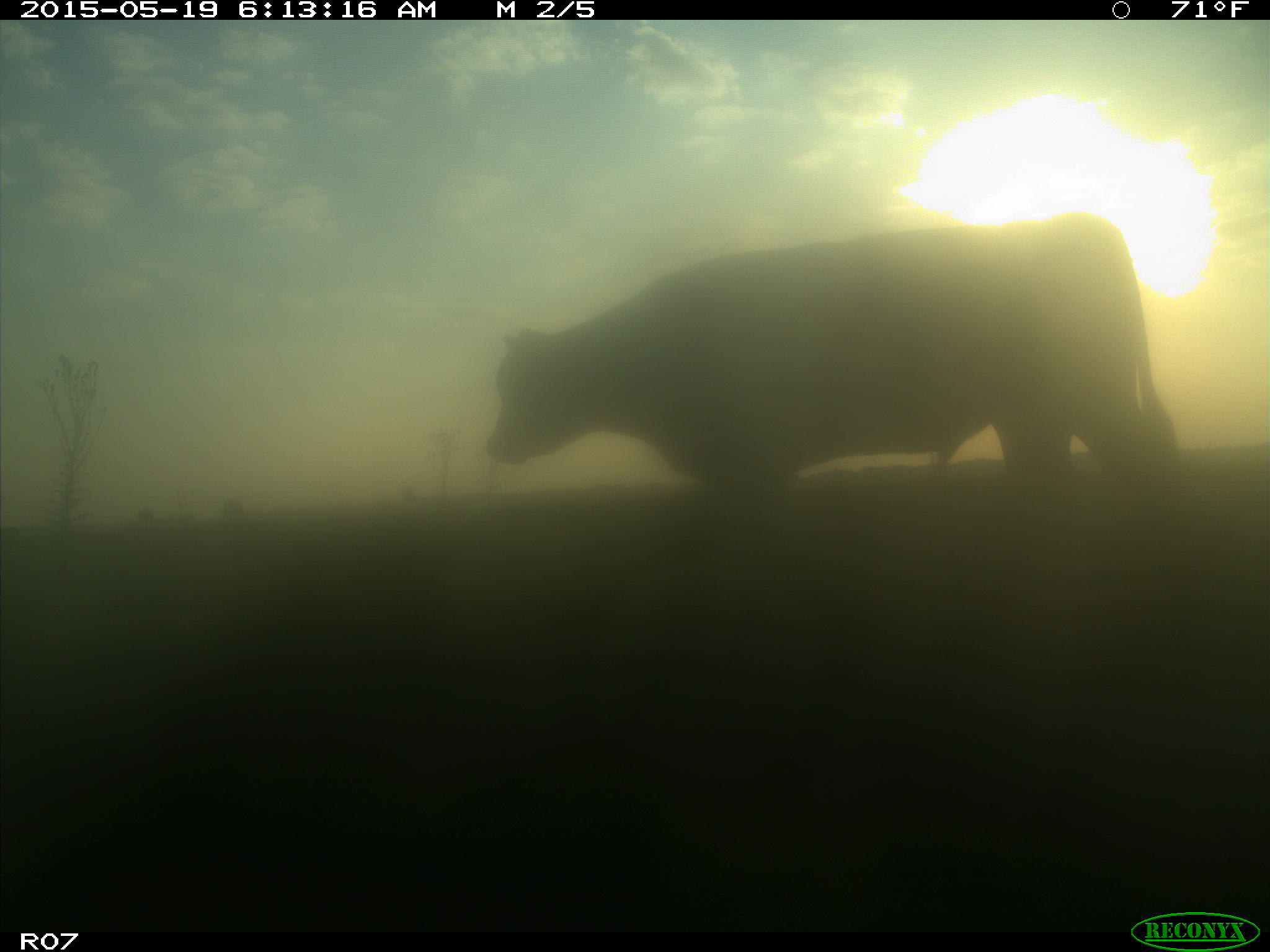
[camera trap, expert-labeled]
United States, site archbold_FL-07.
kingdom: Animalia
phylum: Chordata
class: Mammalia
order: Artiodactyla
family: Bovidae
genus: Bos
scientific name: Bos taurus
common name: domestic cow